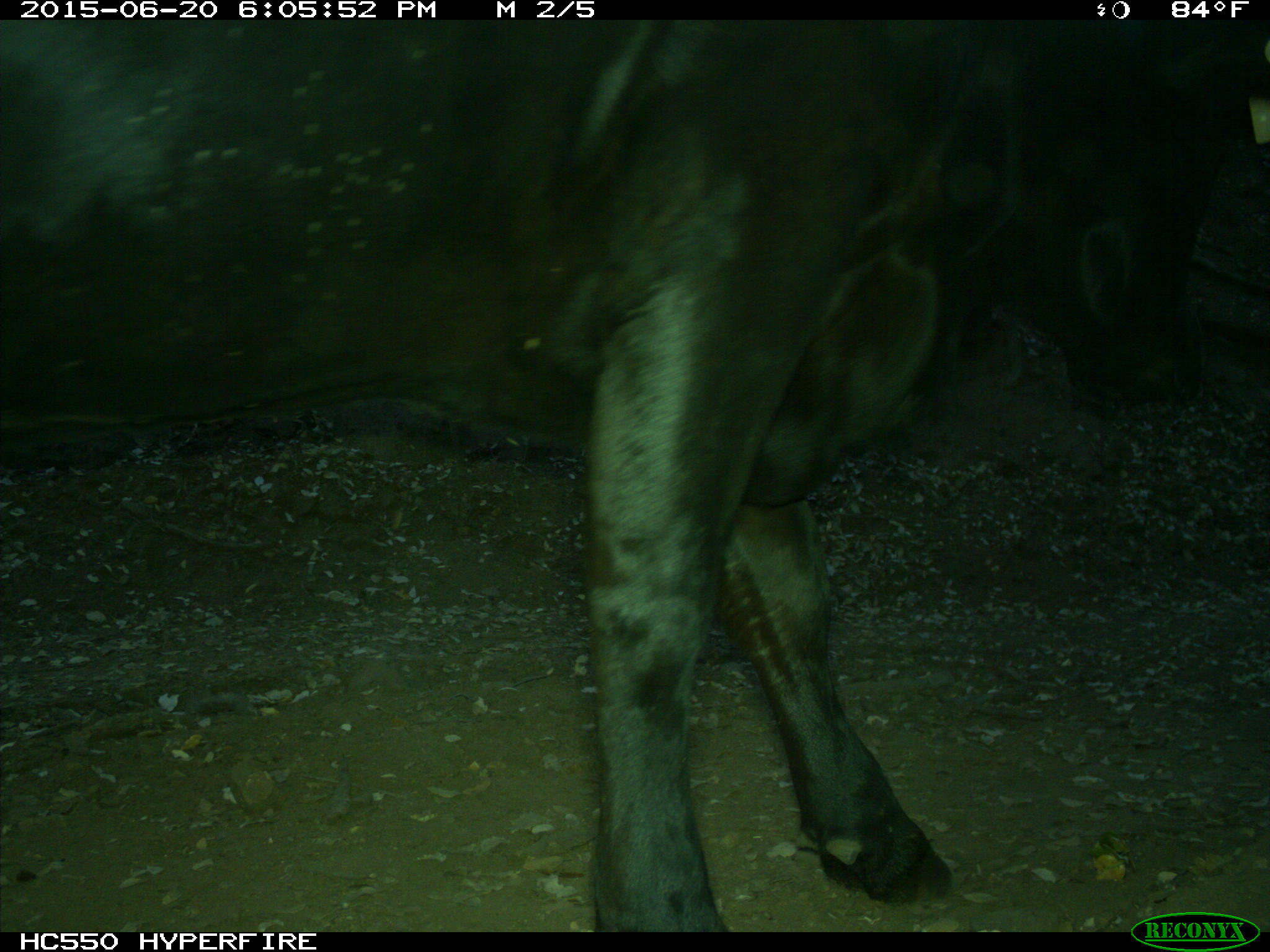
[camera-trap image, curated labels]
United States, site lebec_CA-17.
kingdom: Animalia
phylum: Chordata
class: Mammalia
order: Artiodactyla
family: Bovidae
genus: Bos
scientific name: Bos taurus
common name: domestic cow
Bos taurus (domestic cow).